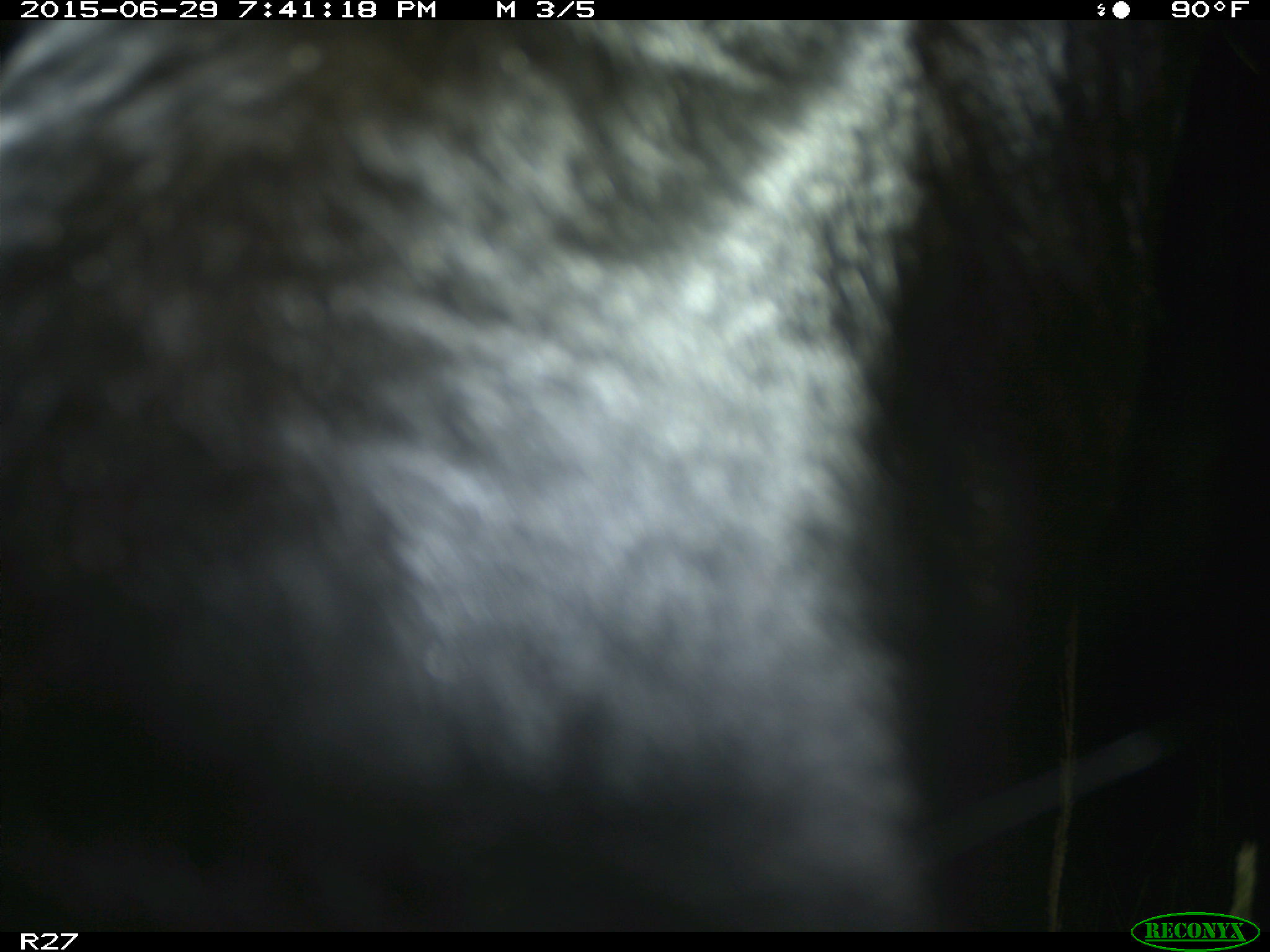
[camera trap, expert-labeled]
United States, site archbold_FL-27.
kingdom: Animalia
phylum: Chordata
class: Mammalia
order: Artiodactyla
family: Bovidae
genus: Bos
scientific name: Bos taurus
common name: domestic cow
Bos taurus (domestic cow).